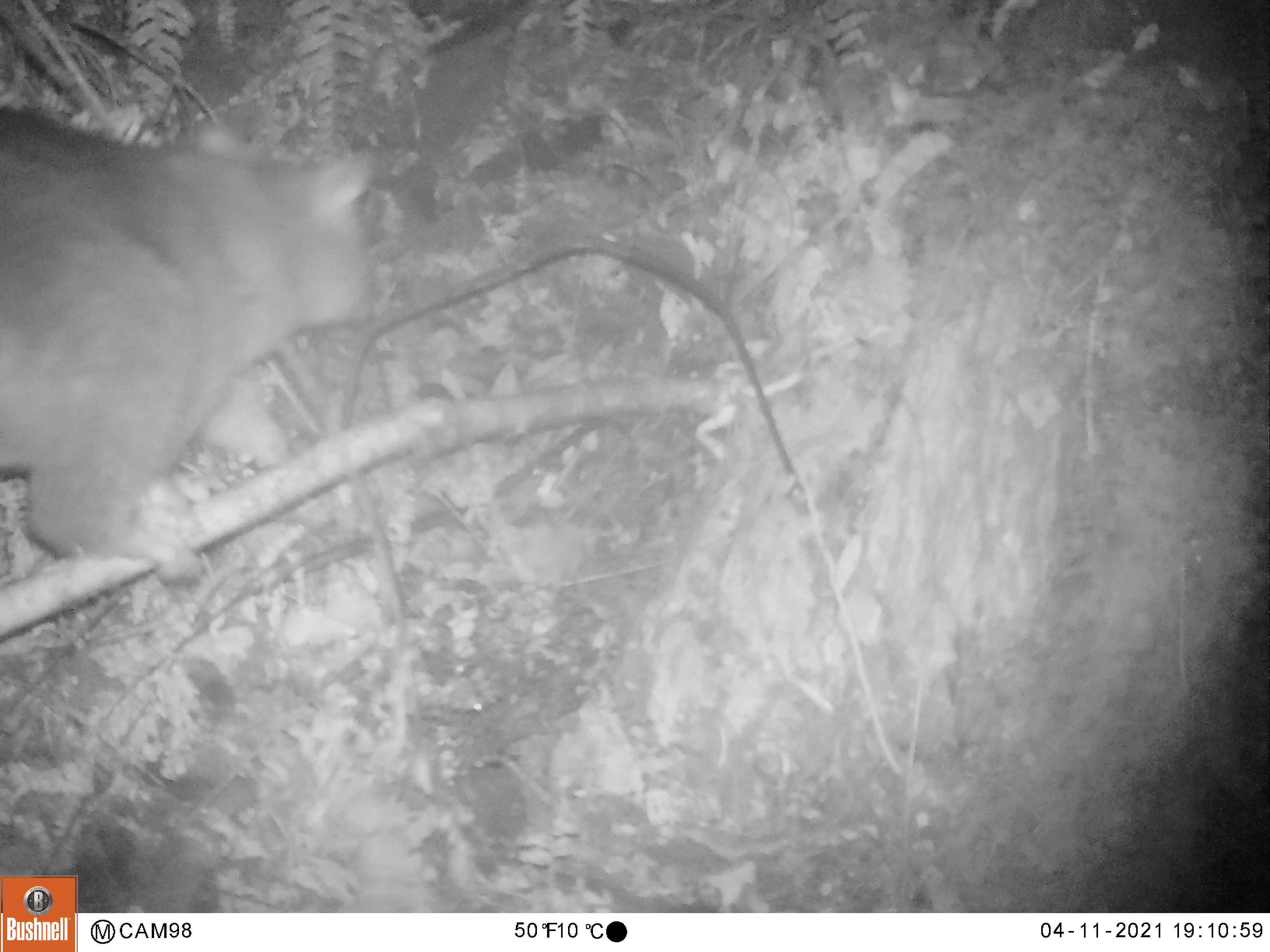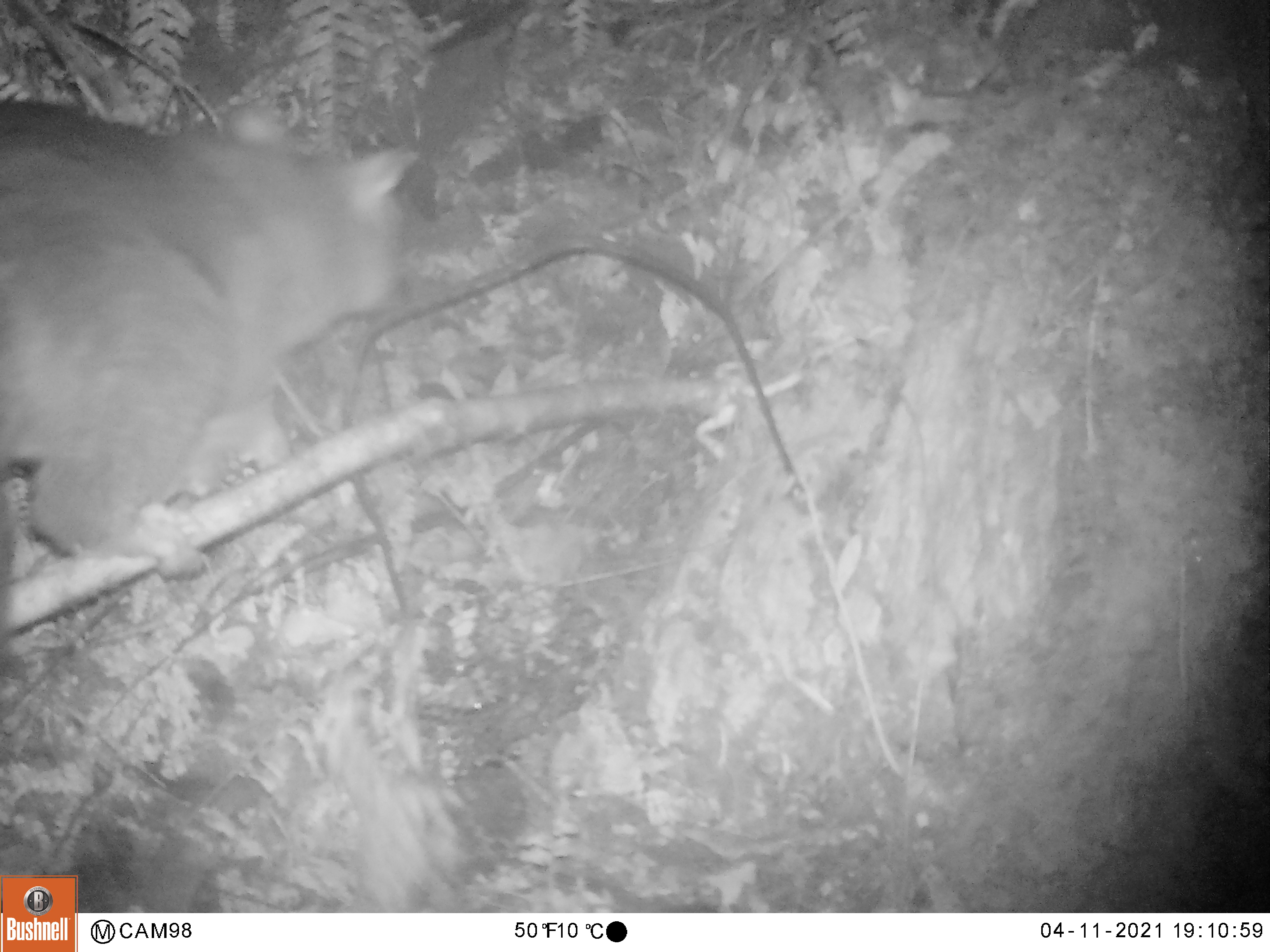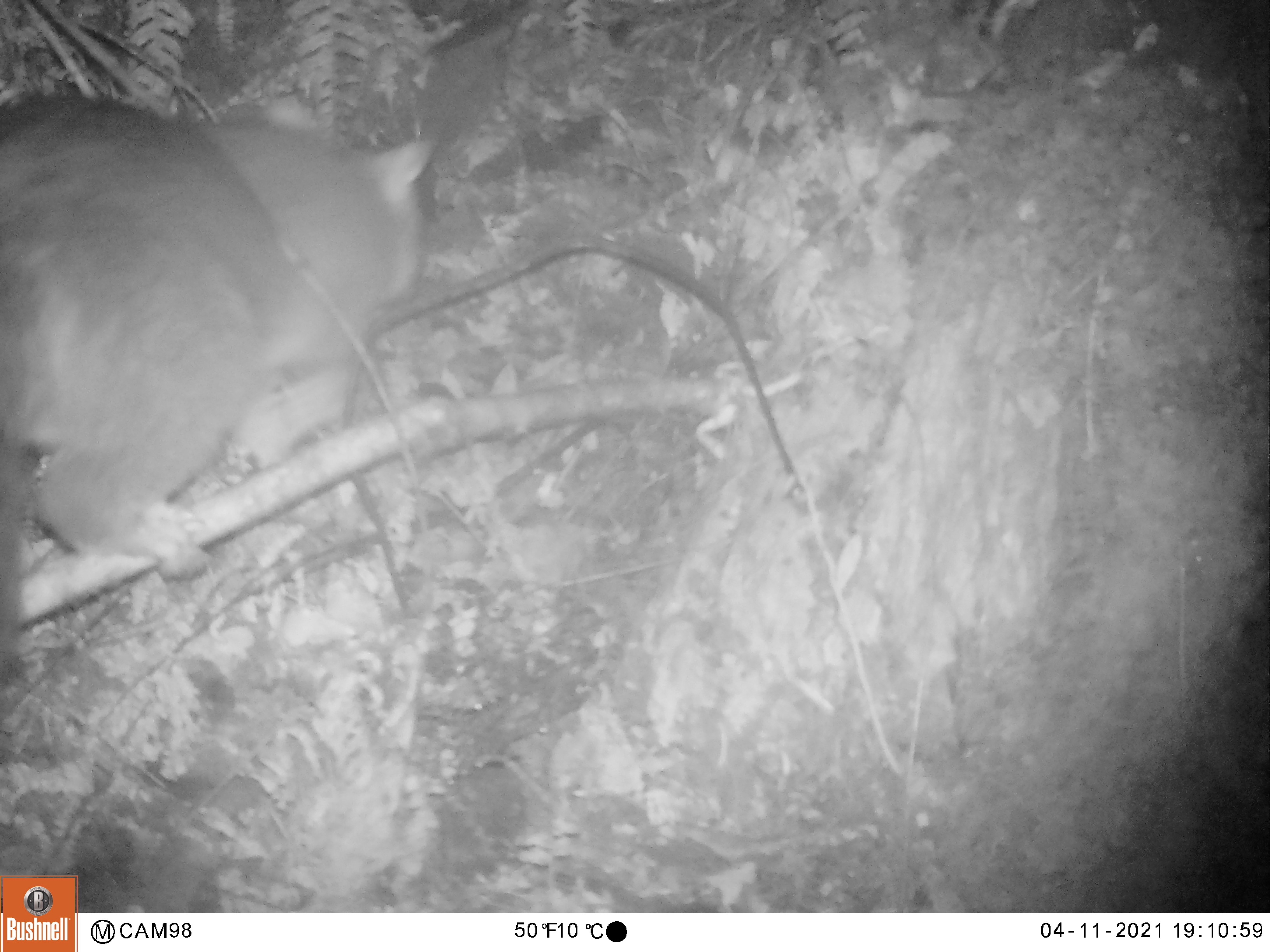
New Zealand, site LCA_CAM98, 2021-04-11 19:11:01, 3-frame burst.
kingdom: Animalia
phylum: Chordata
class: Mammalia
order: Diprotodontia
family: Phalangeridae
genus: Trichosurus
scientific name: Trichosurus vulpecula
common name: common brushtail possum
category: possum